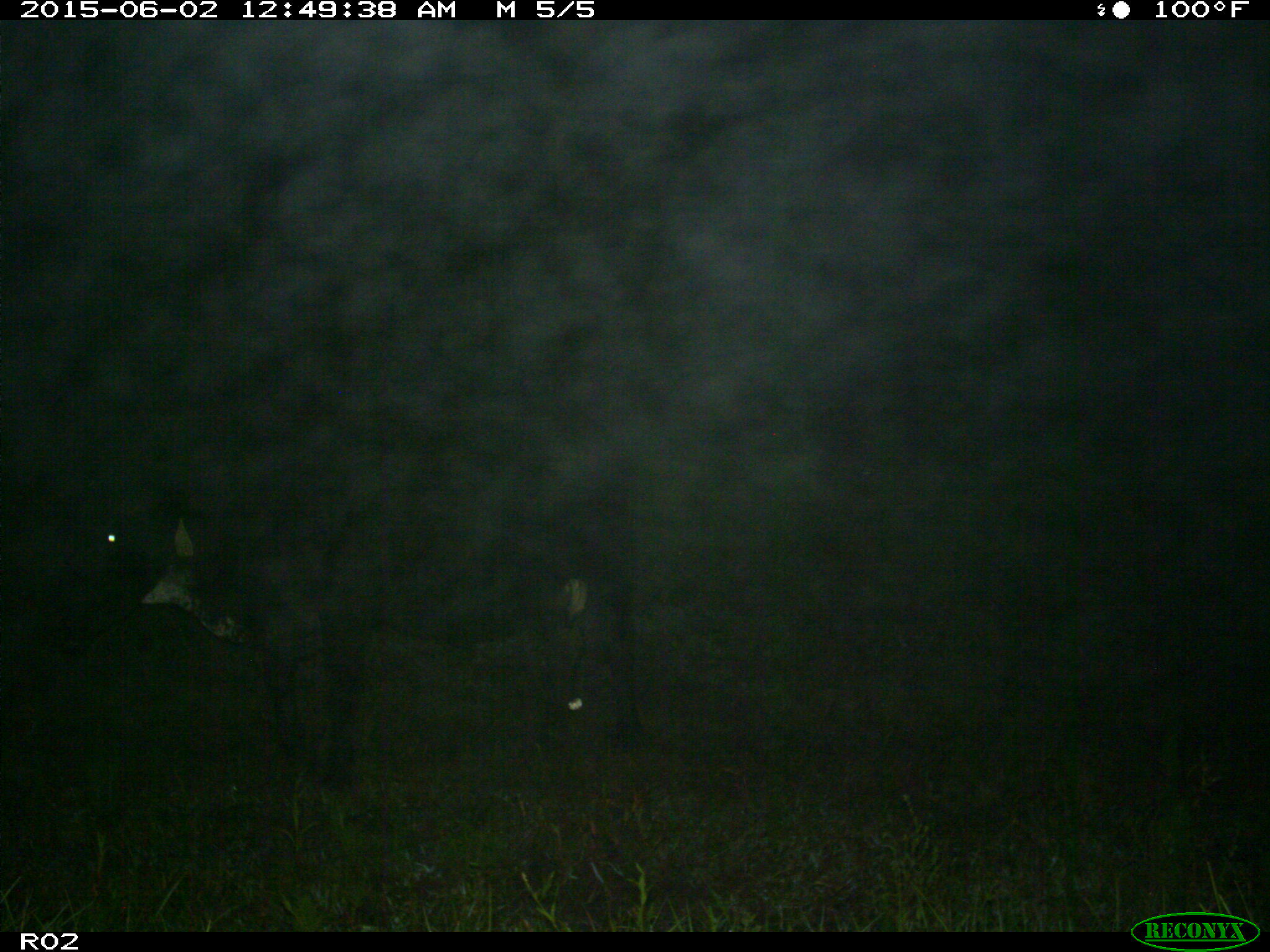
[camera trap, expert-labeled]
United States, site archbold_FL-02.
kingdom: Animalia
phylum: Chordata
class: Mammalia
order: Artiodactyla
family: Bovidae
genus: Bos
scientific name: Bos taurus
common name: domestic cow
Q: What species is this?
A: Bos taurus (domestic cow).